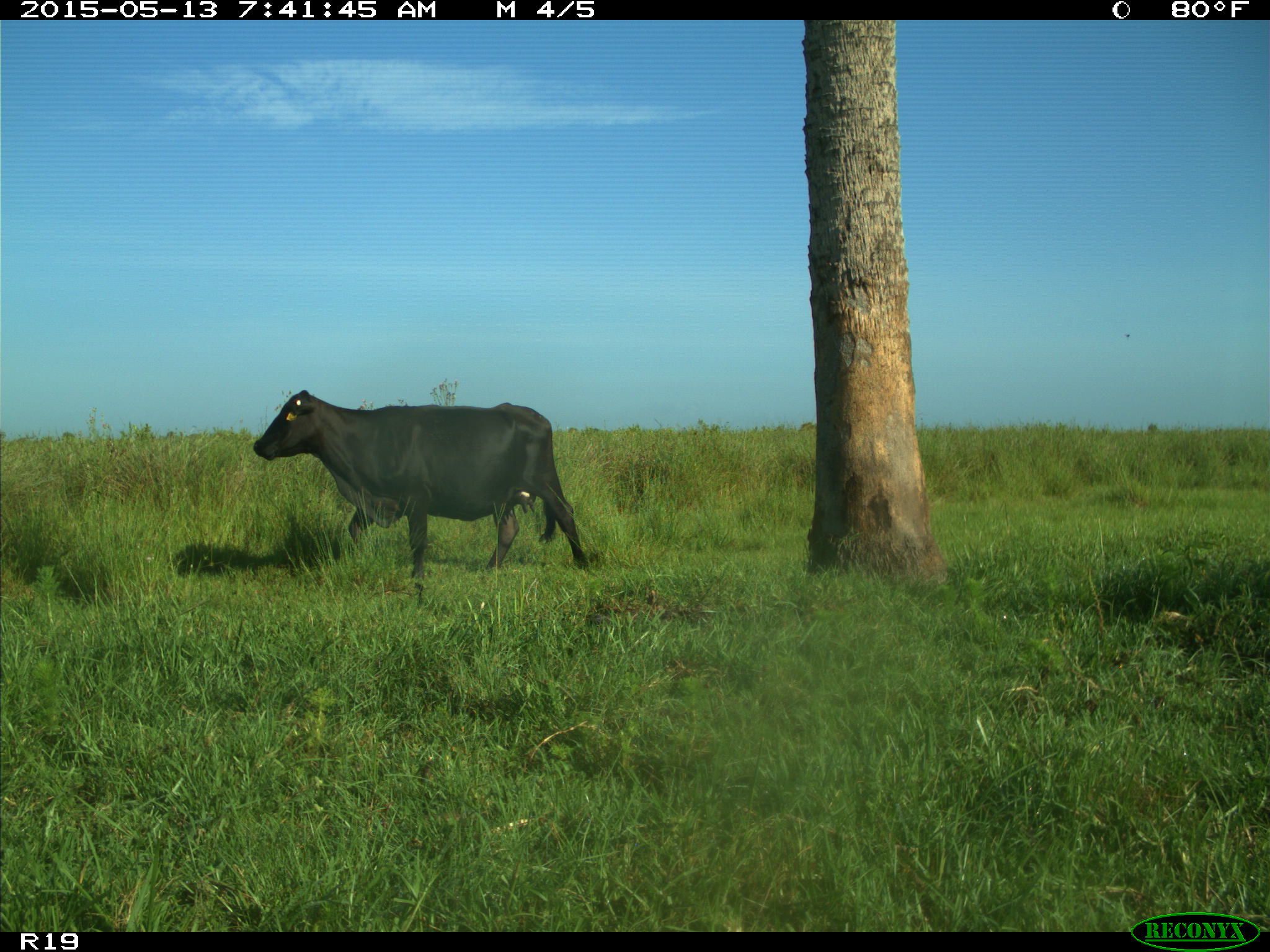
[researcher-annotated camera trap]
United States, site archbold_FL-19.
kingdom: Animalia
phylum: Chordata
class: Mammalia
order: Artiodactyla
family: Bovidae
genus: Bos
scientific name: Bos taurus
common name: domestic cow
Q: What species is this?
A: Bos taurus (domestic cow).